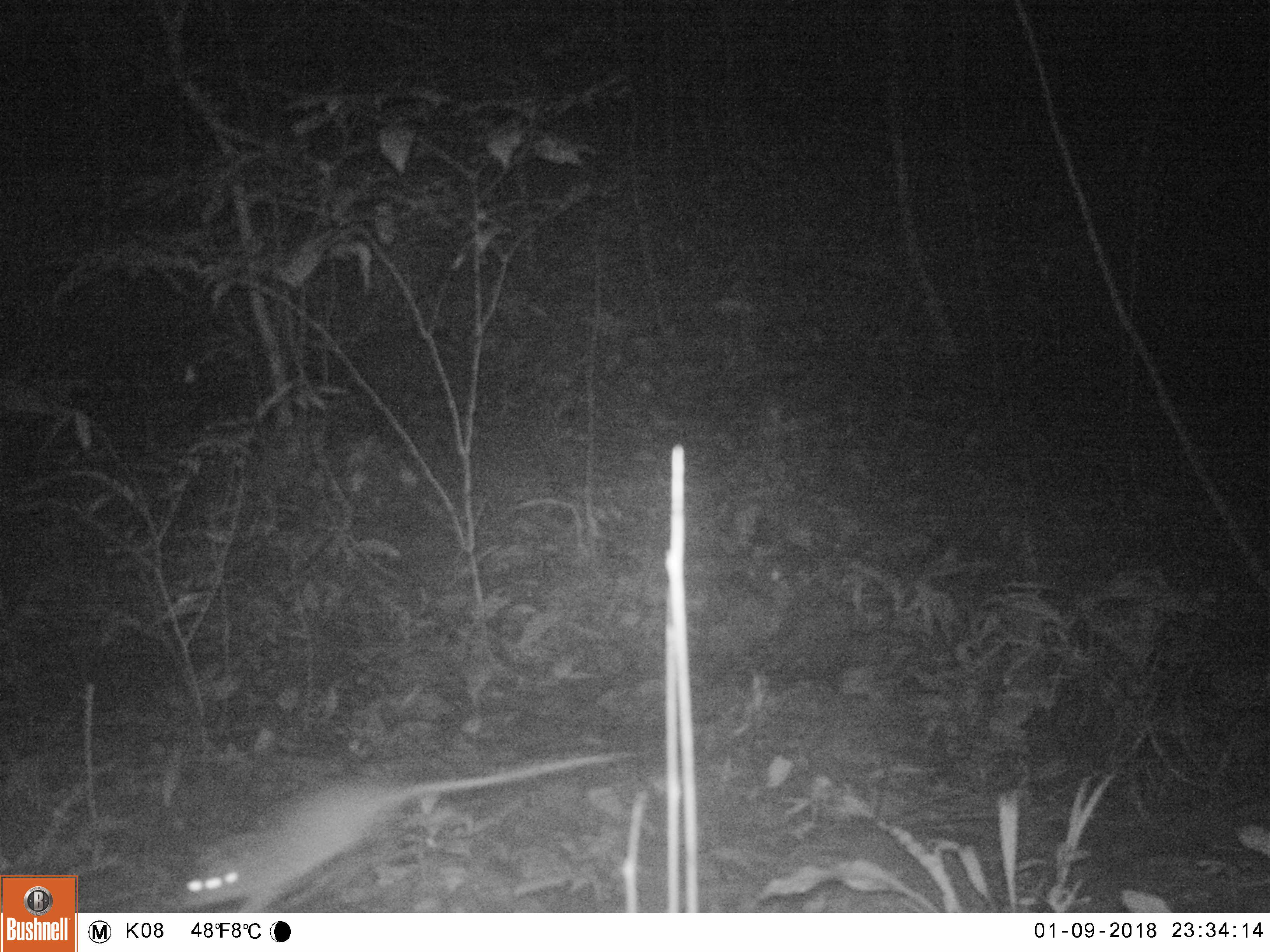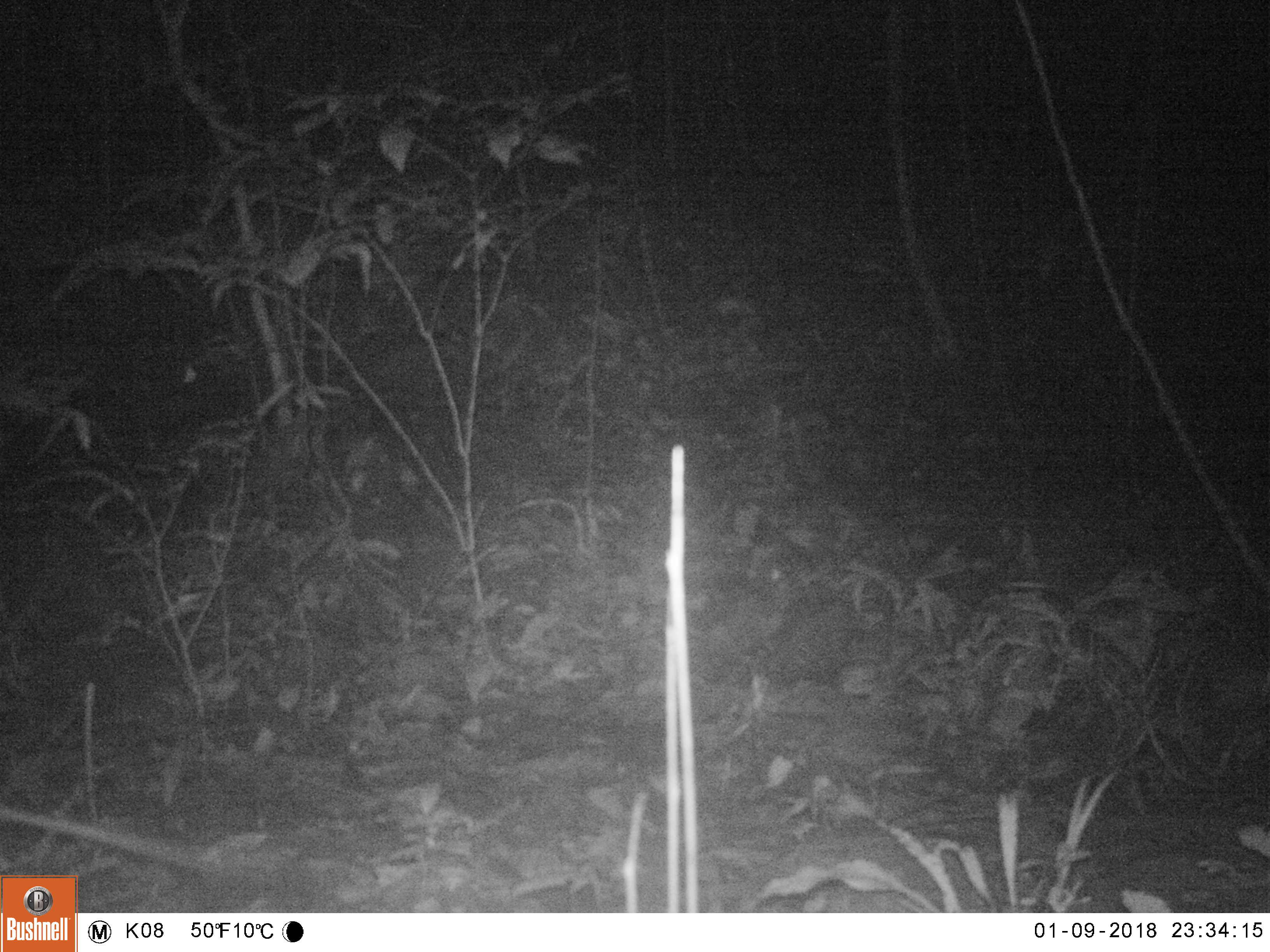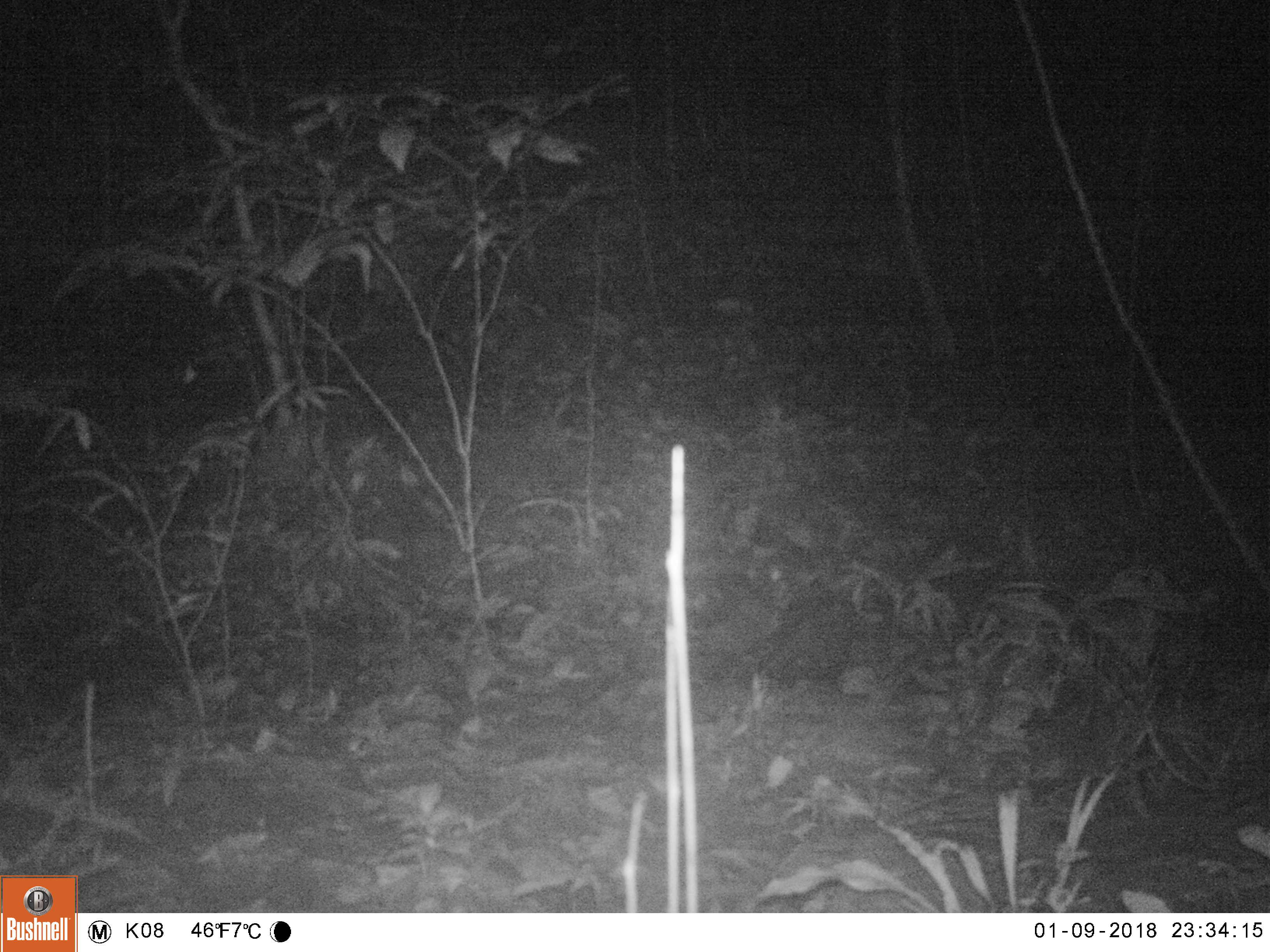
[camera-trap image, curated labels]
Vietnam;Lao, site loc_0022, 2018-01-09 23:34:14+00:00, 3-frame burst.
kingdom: Animalia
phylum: Chordata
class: Mammalia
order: Rodentia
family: Muridae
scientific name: Muridae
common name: old-world mice and rats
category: unidentified murid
Unidentified murid (old-world mice and rats) (Muridae). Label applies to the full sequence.